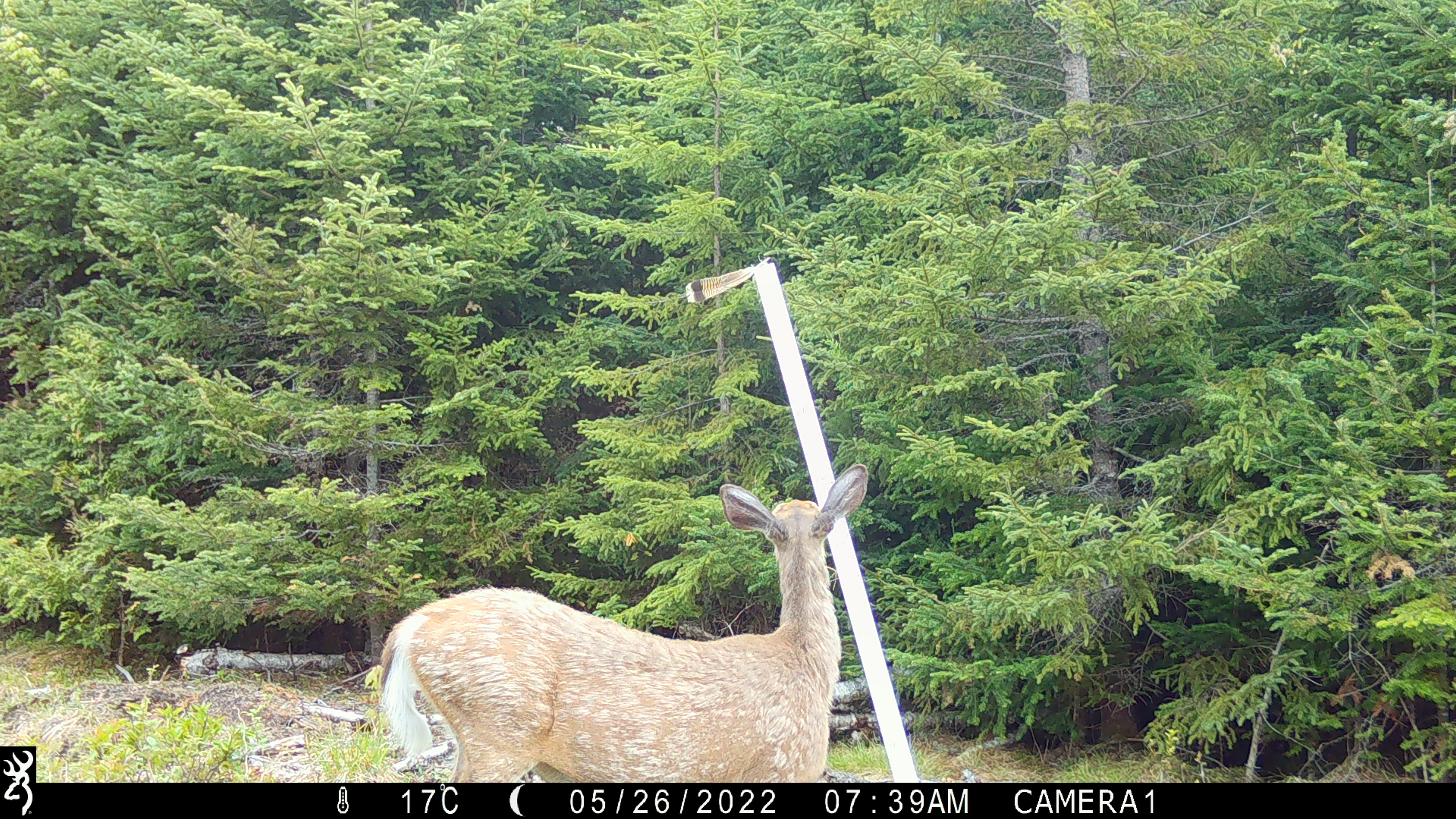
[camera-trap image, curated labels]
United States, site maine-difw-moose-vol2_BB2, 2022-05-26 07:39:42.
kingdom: Animalia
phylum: Chordata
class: Mammalia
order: Artiodactyla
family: Cervidae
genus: Odocoileus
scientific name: Odocoileus virginianus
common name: white-tailed deer